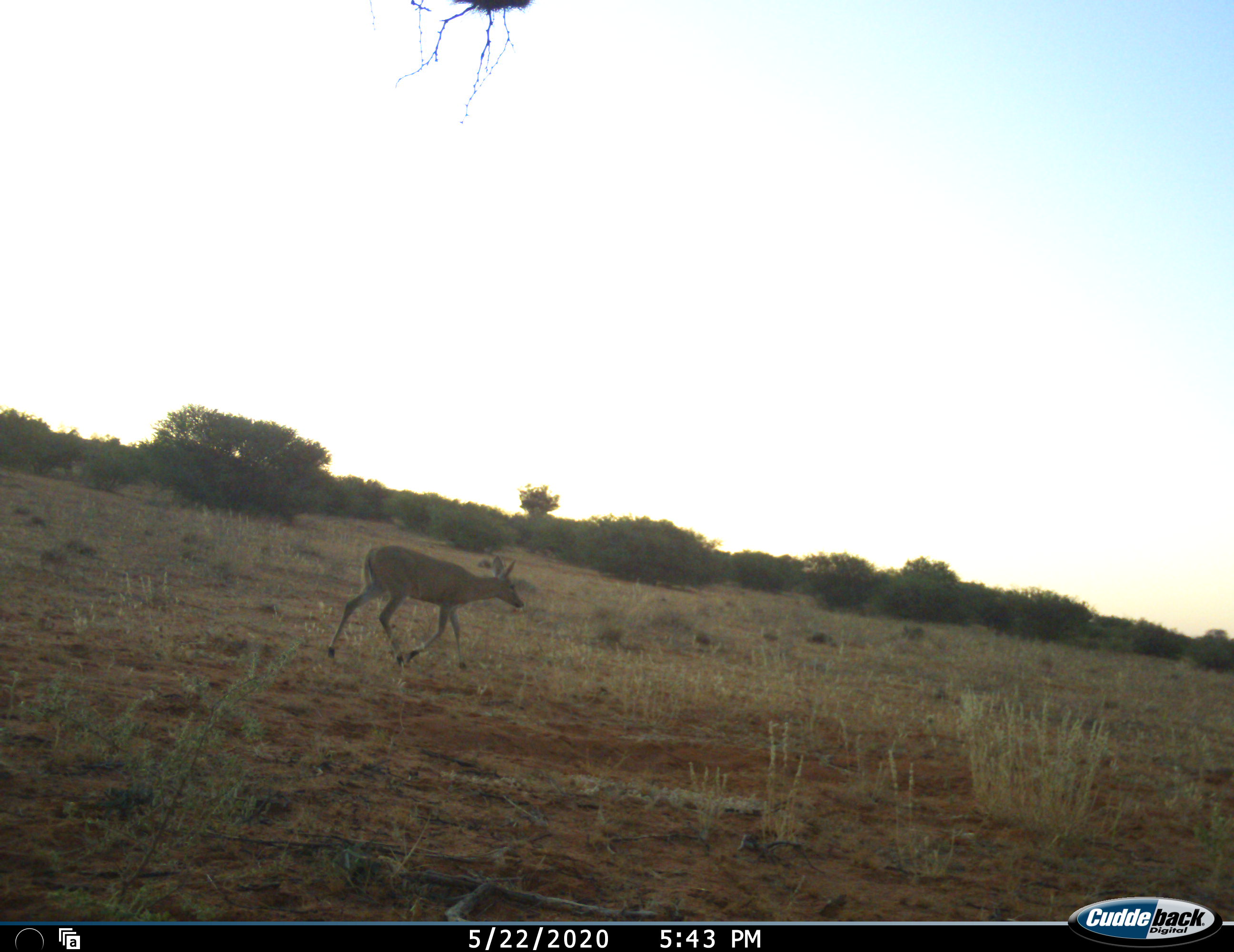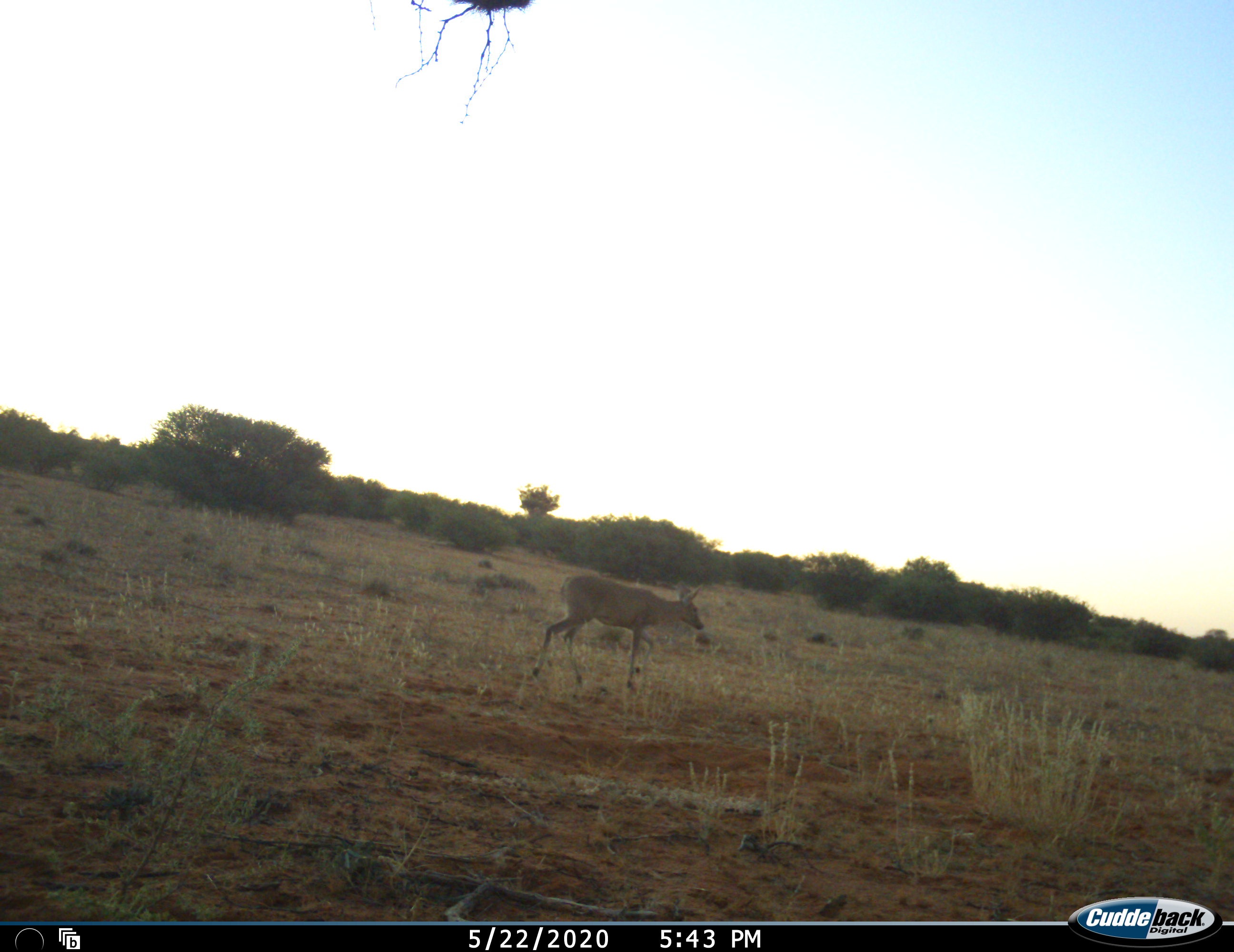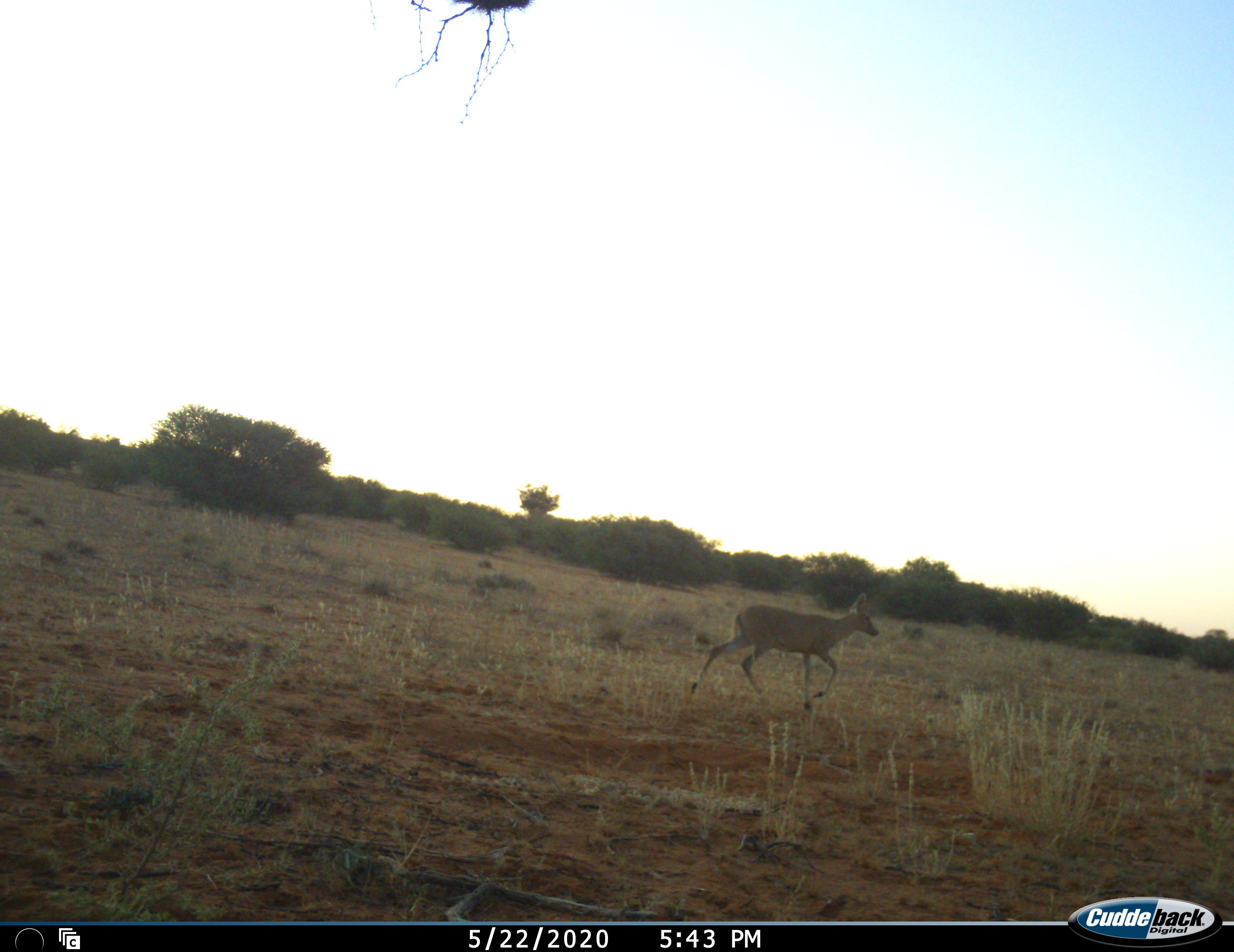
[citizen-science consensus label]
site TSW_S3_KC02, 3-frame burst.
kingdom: Animalia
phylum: Chordata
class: Mammalia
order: Artiodactyla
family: Bovidae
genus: Sylvicapra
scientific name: Sylvicapra grimmia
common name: common duiker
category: duikercommongrey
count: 1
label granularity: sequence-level